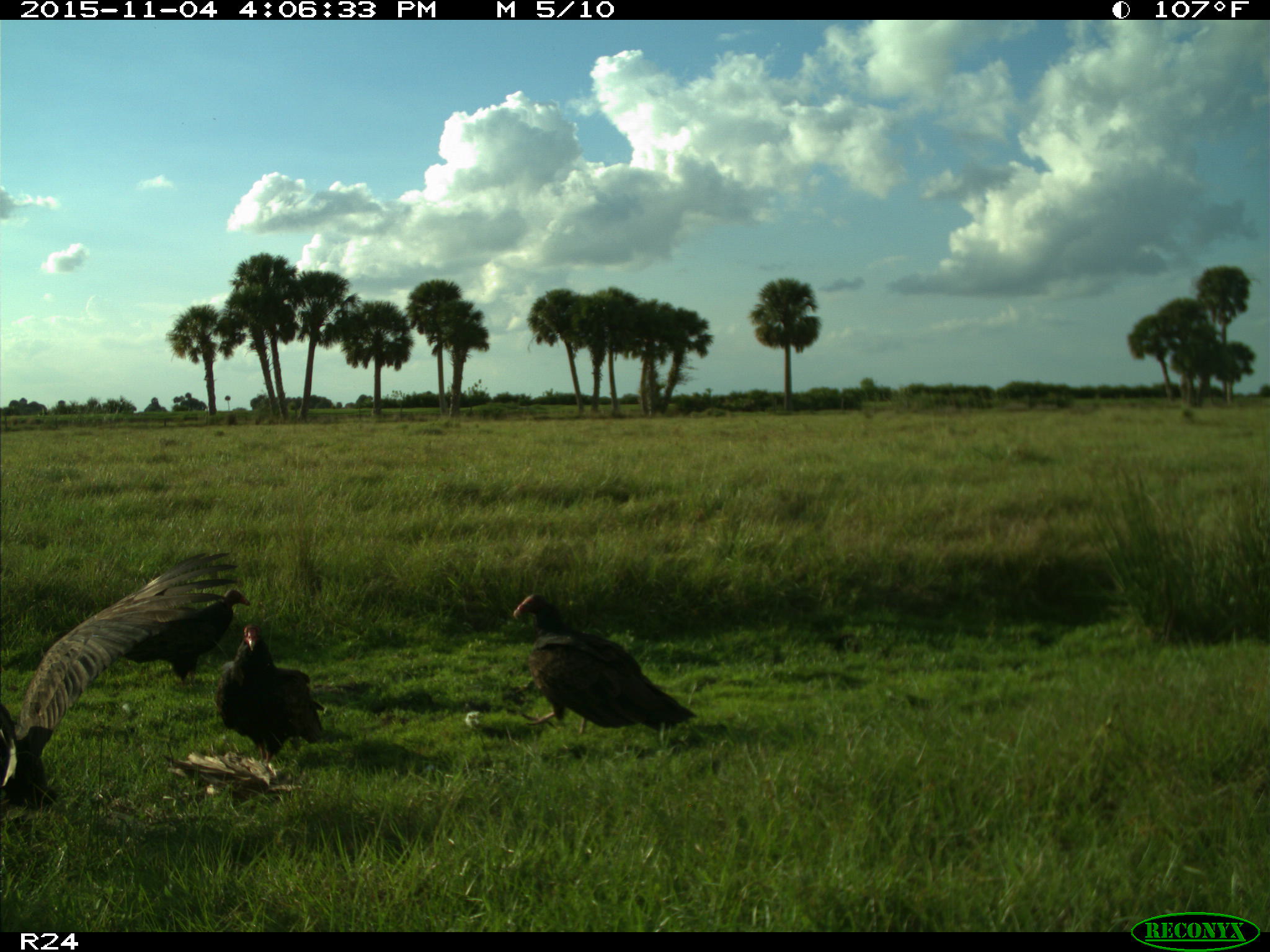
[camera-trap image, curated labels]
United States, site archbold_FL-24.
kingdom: Animalia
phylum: Chordata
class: Aves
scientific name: Aves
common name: birds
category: unidentified bird